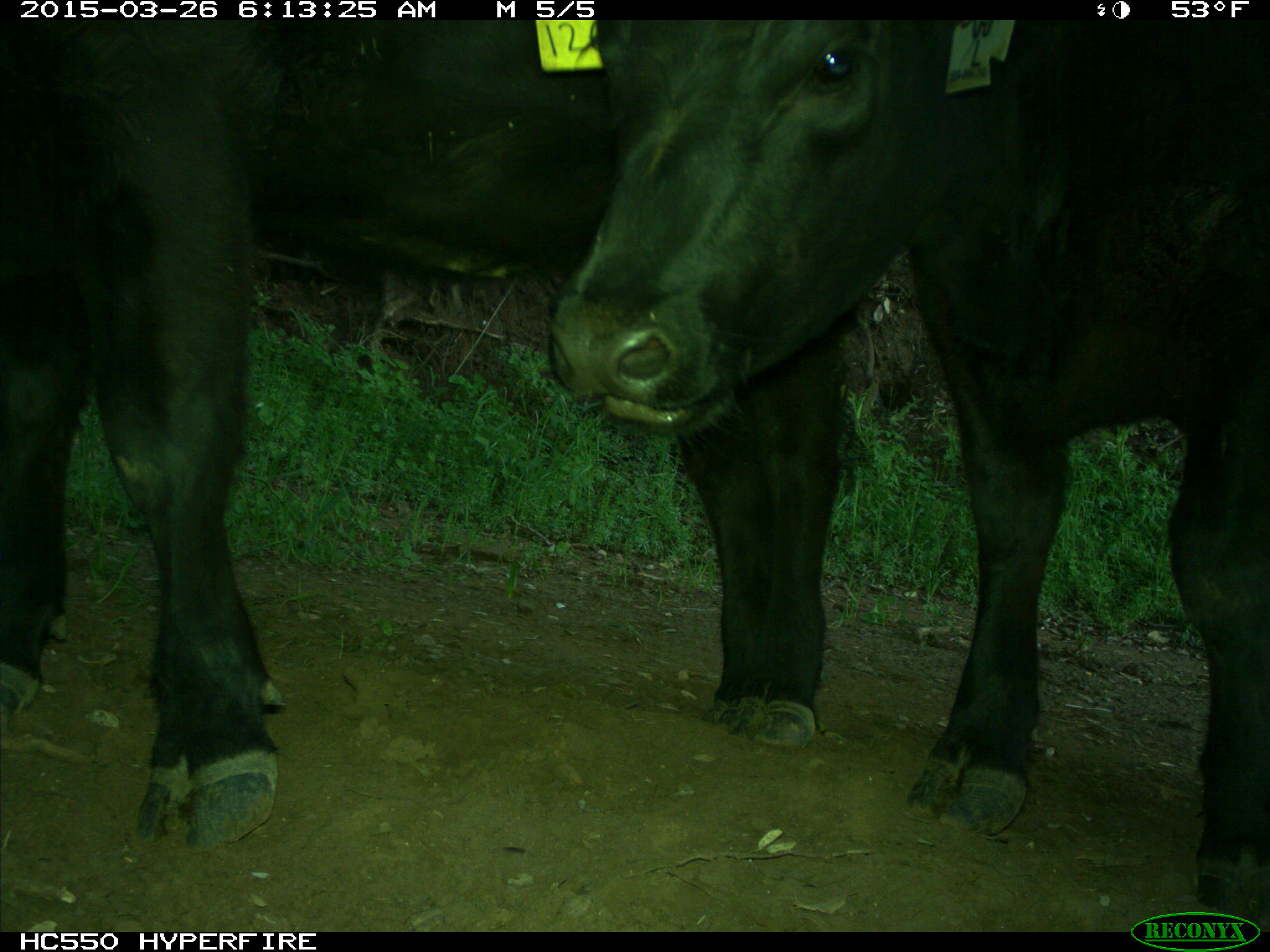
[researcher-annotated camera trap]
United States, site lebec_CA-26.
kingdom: Animalia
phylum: Chordata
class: Mammalia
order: Artiodactyla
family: Bovidae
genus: Bos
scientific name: Bos taurus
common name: domestic cow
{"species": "Bos taurus (domestic cow)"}